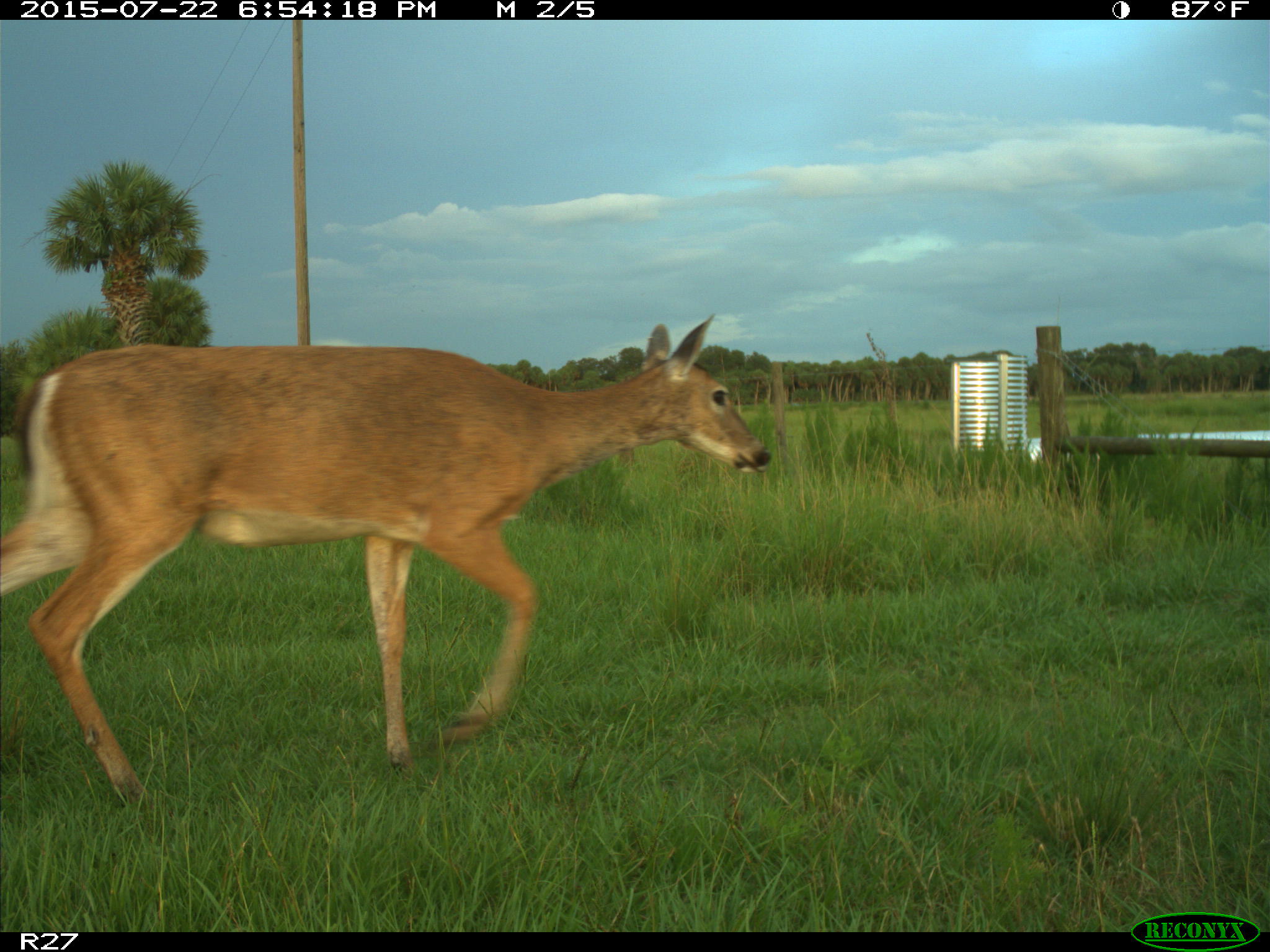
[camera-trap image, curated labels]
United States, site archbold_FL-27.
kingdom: Animalia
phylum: Chordata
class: Mammalia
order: Artiodactyla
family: Cervidae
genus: Odocoileus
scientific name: Odocoileus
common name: deer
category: unidentified deer